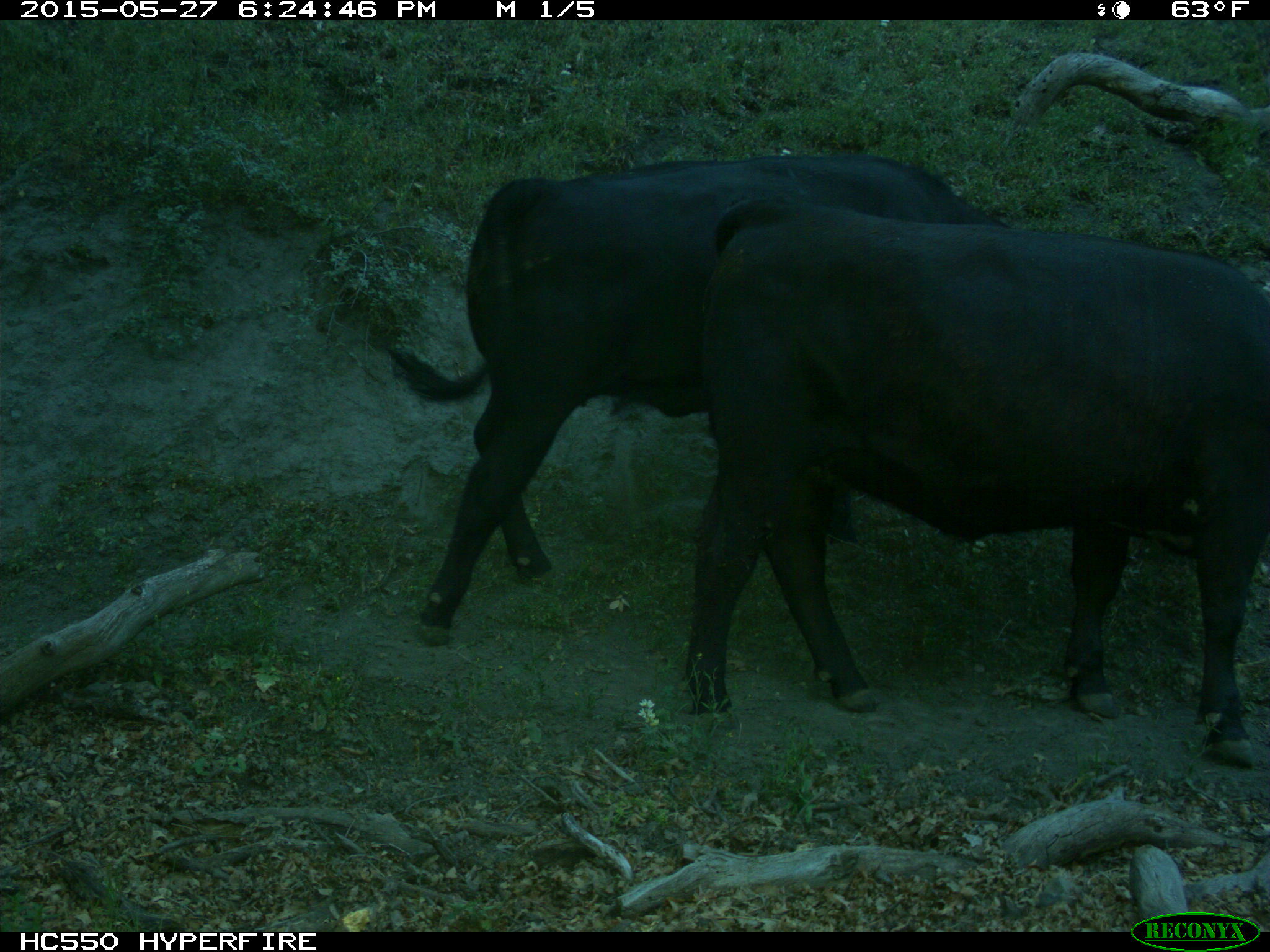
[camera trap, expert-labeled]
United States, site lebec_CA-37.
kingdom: Animalia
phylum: Chordata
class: Mammalia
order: Artiodactyla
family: Bovidae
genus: Bos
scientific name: Bos taurus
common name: domestic cow